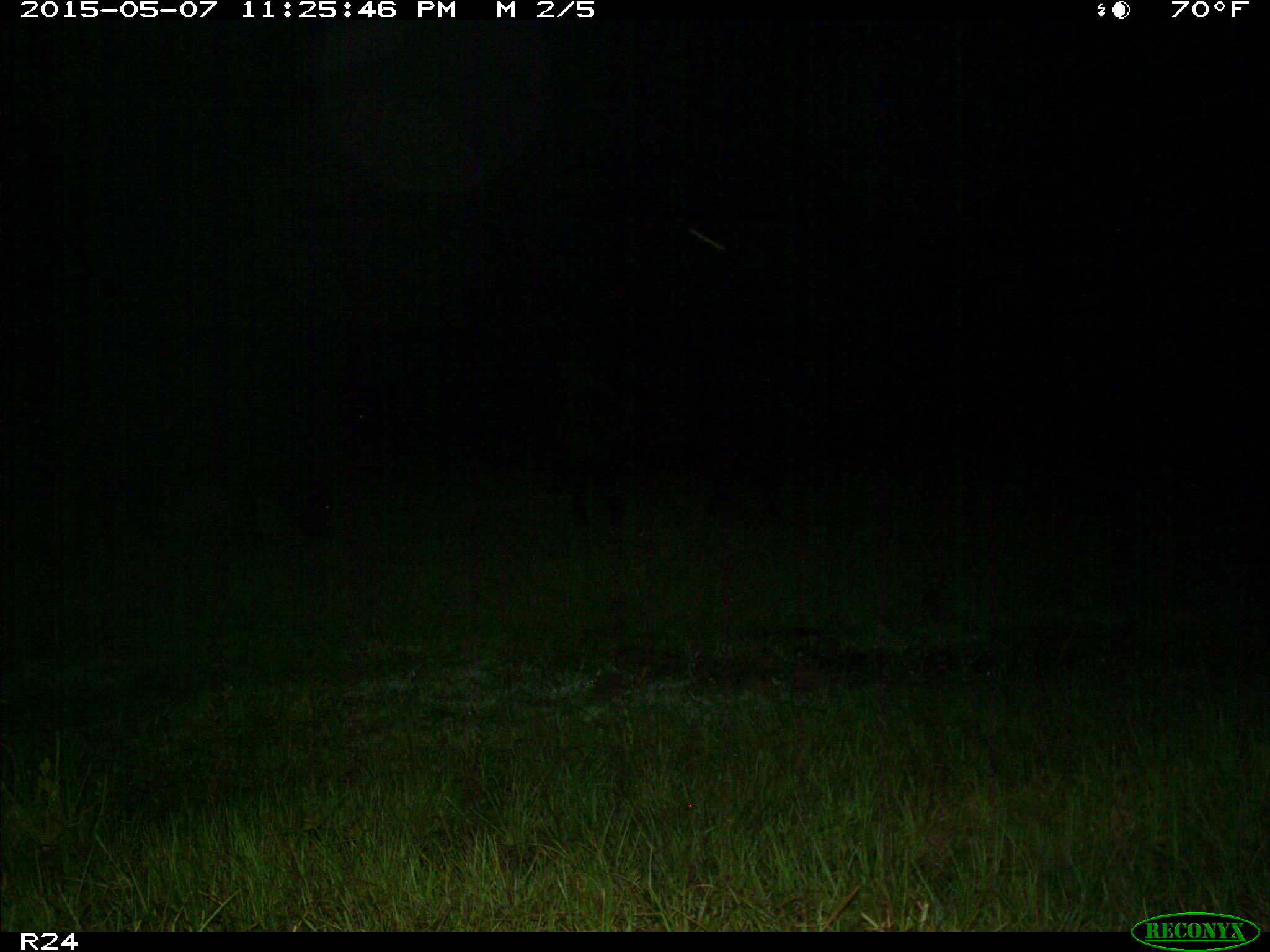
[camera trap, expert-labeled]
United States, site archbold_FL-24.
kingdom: Animalia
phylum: Chordata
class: Mammalia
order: Artiodactyla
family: Bovidae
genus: Bos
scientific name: Bos taurus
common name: domestic cow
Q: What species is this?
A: Bos taurus (domestic cow).